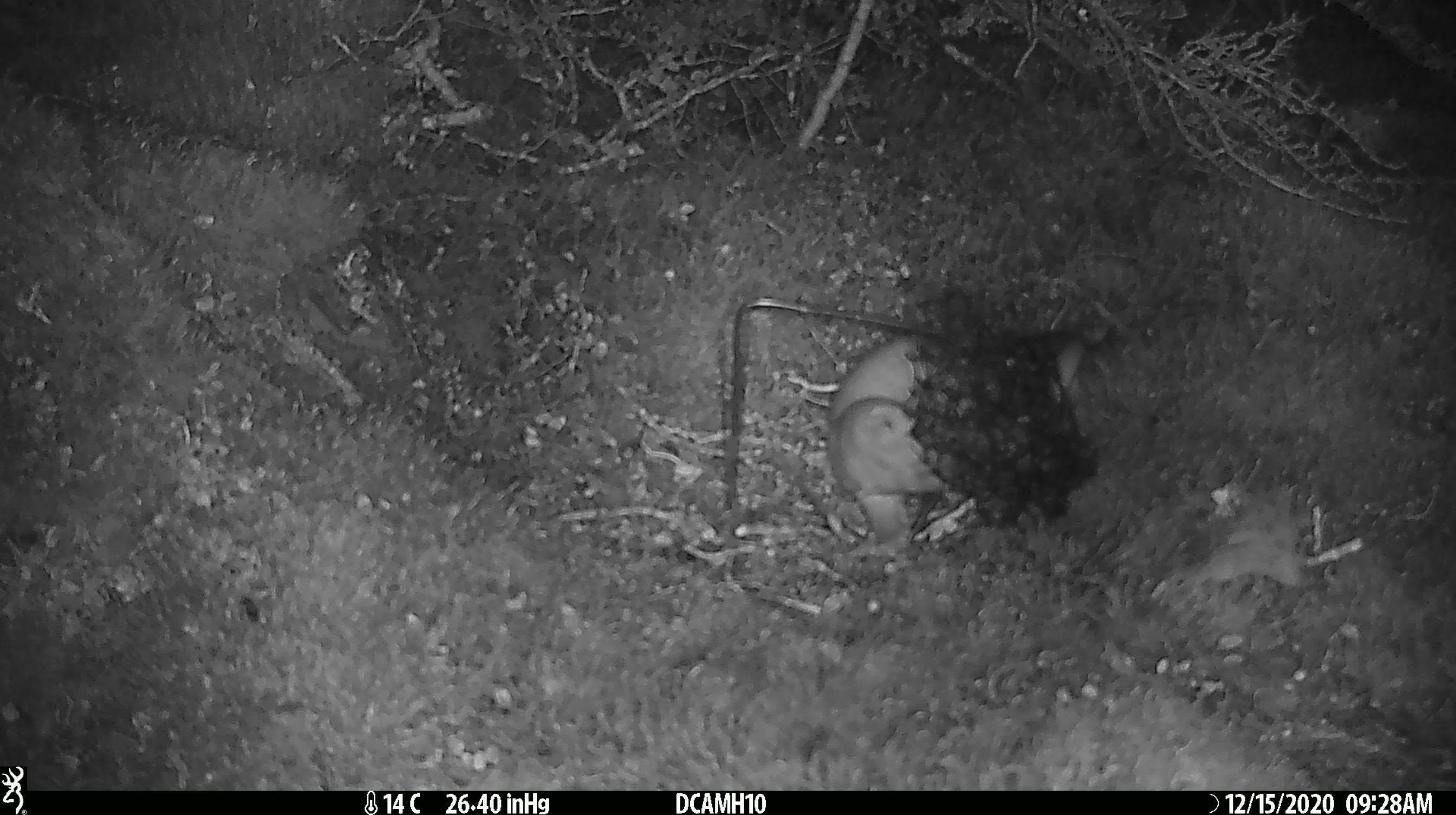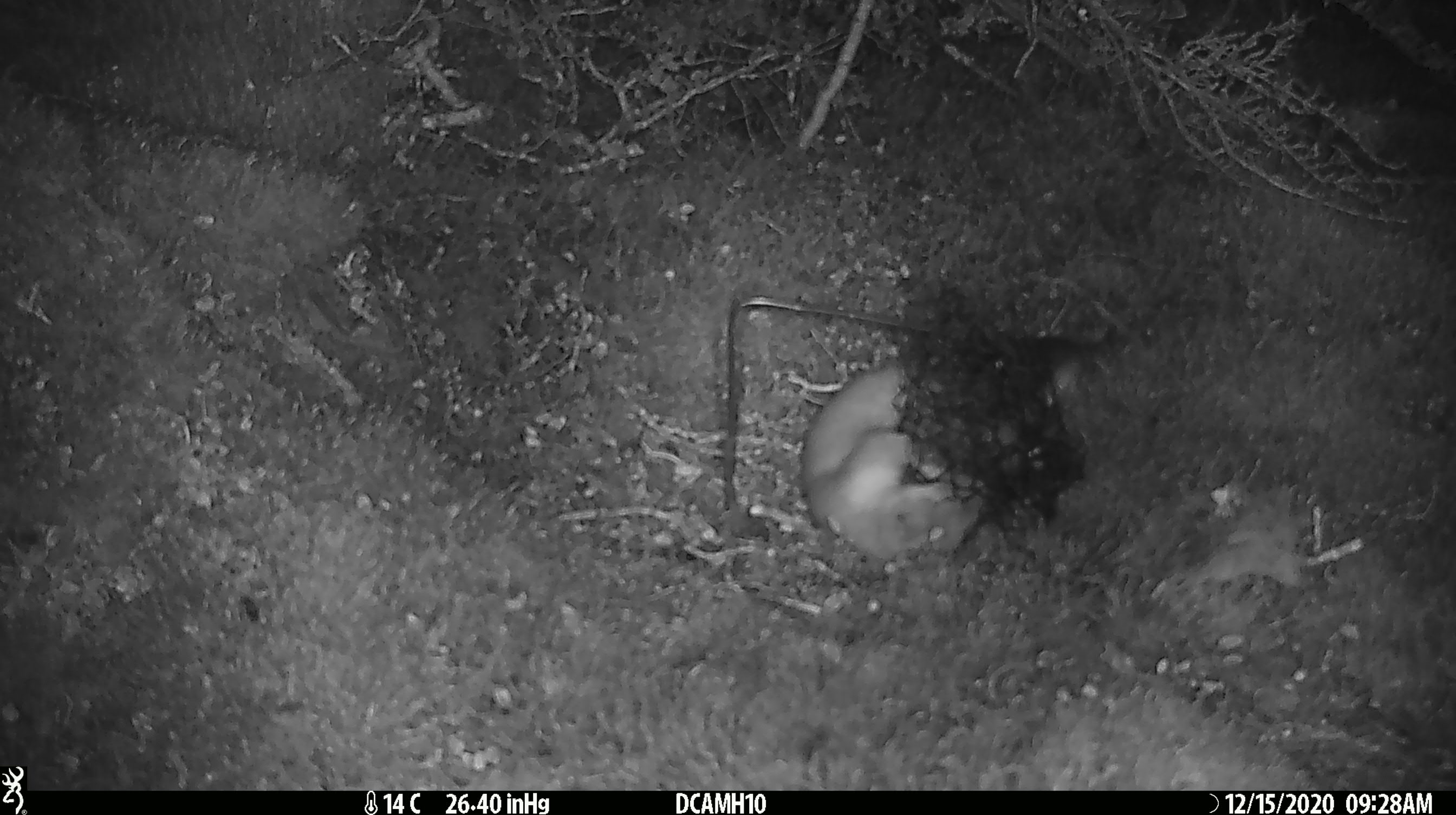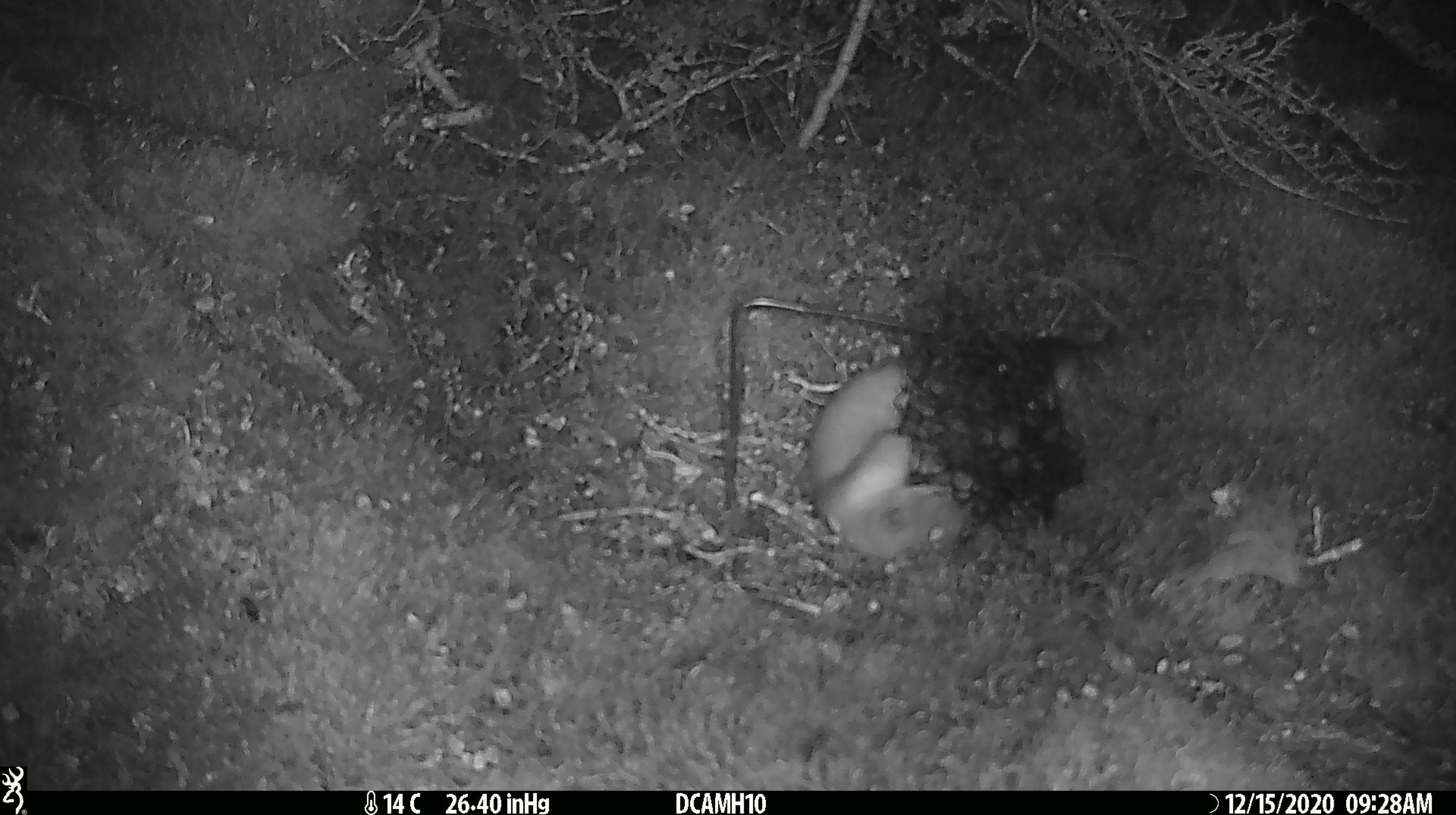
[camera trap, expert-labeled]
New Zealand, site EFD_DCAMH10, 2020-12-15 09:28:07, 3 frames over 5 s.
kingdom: Animalia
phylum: Chordata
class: Mammalia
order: Carnivora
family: Mustelidae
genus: Mustela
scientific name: Mustela erminea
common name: stoat